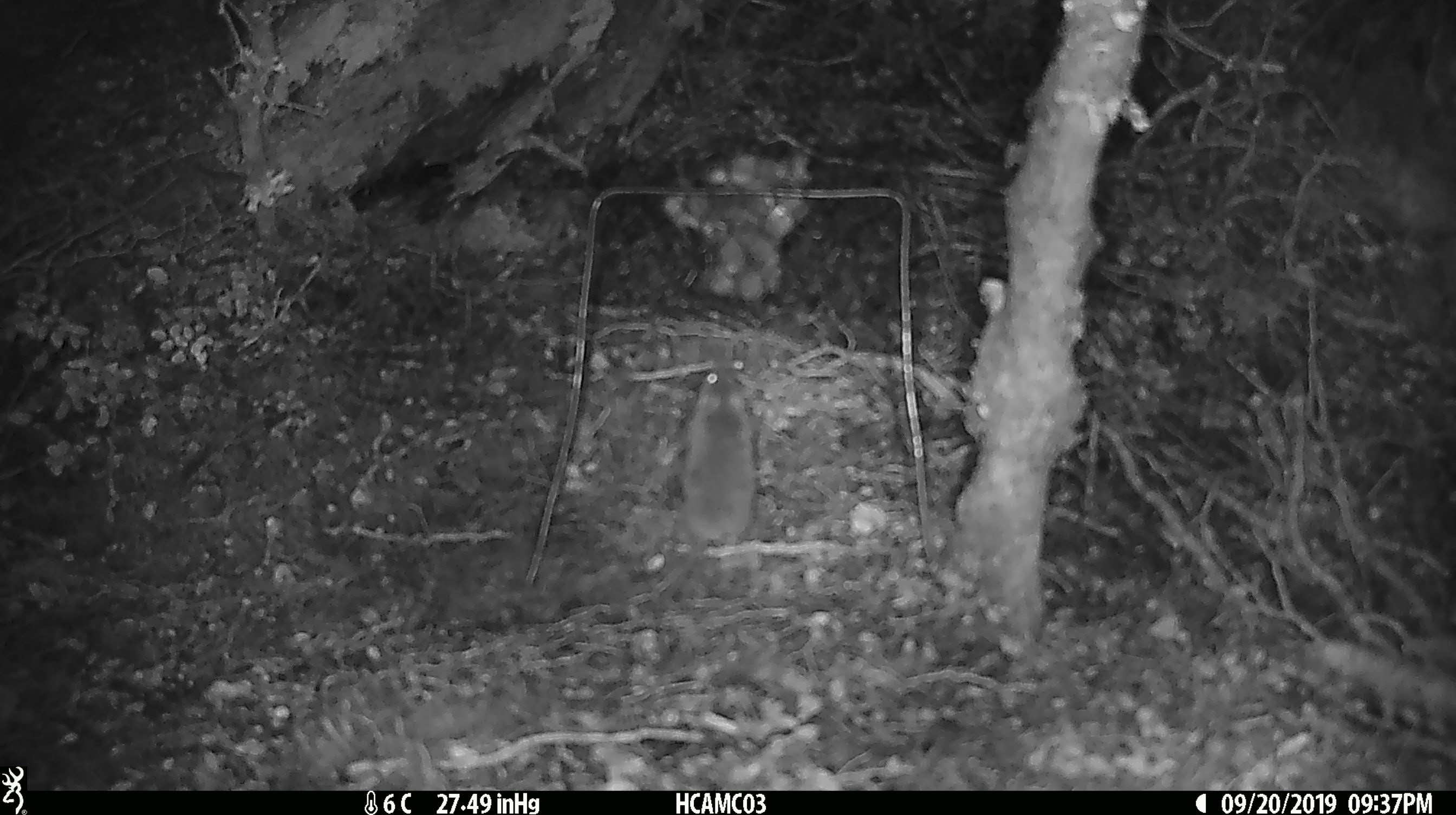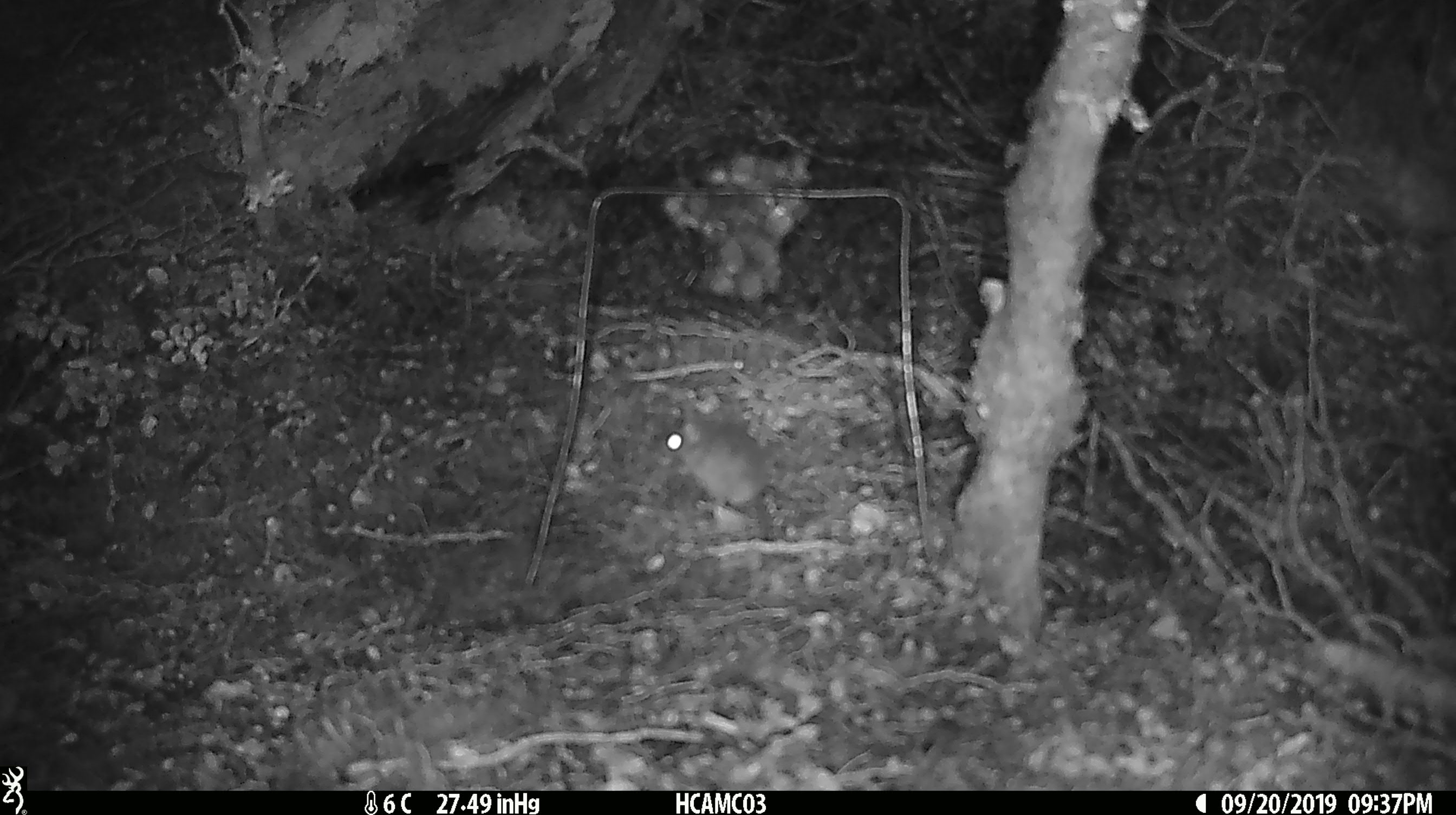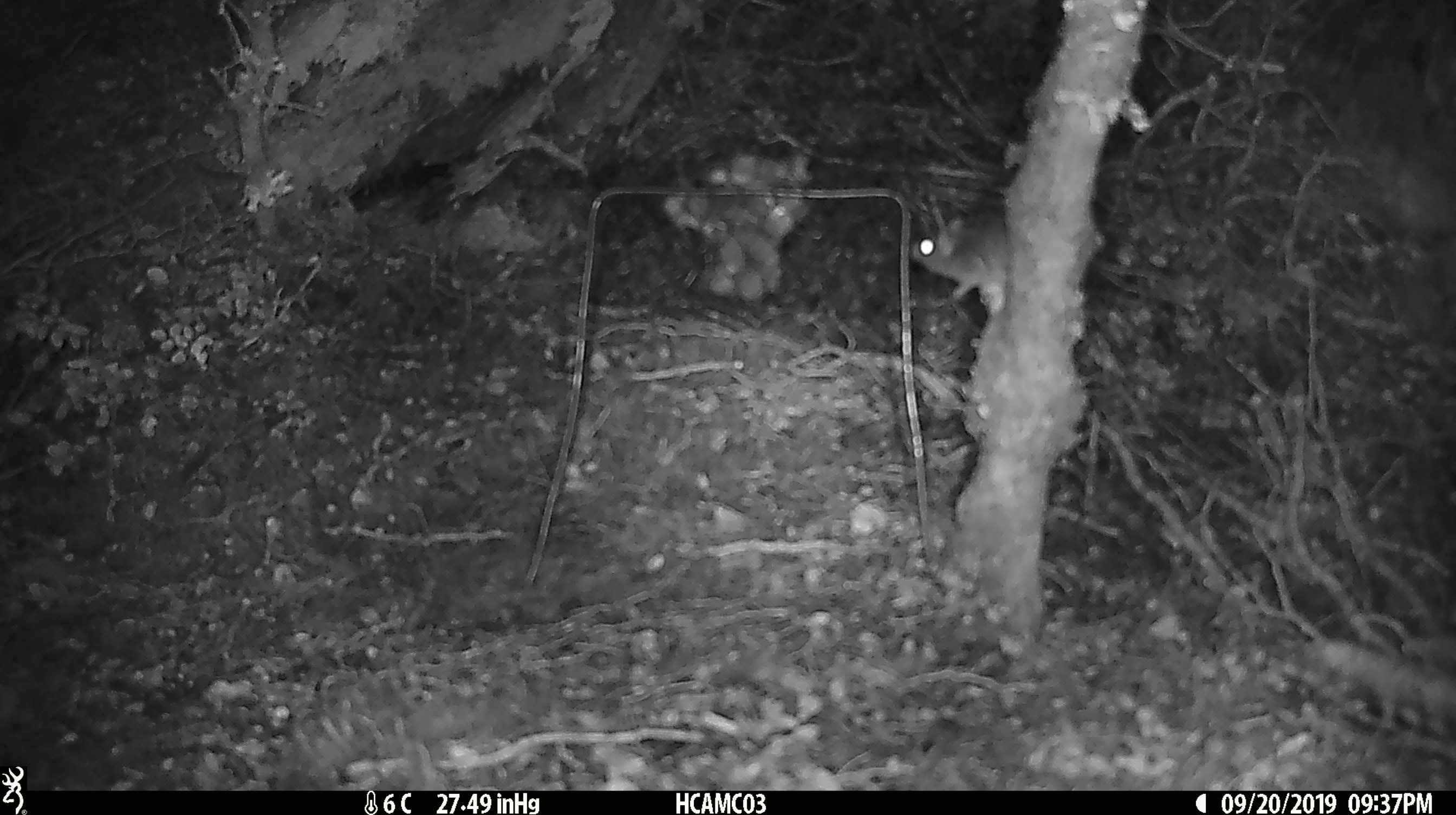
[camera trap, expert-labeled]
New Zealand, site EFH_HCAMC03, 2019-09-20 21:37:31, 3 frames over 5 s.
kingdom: Animalia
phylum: Chordata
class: Mammalia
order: Rodentia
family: Muridae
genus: Mus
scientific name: Mus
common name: mouse